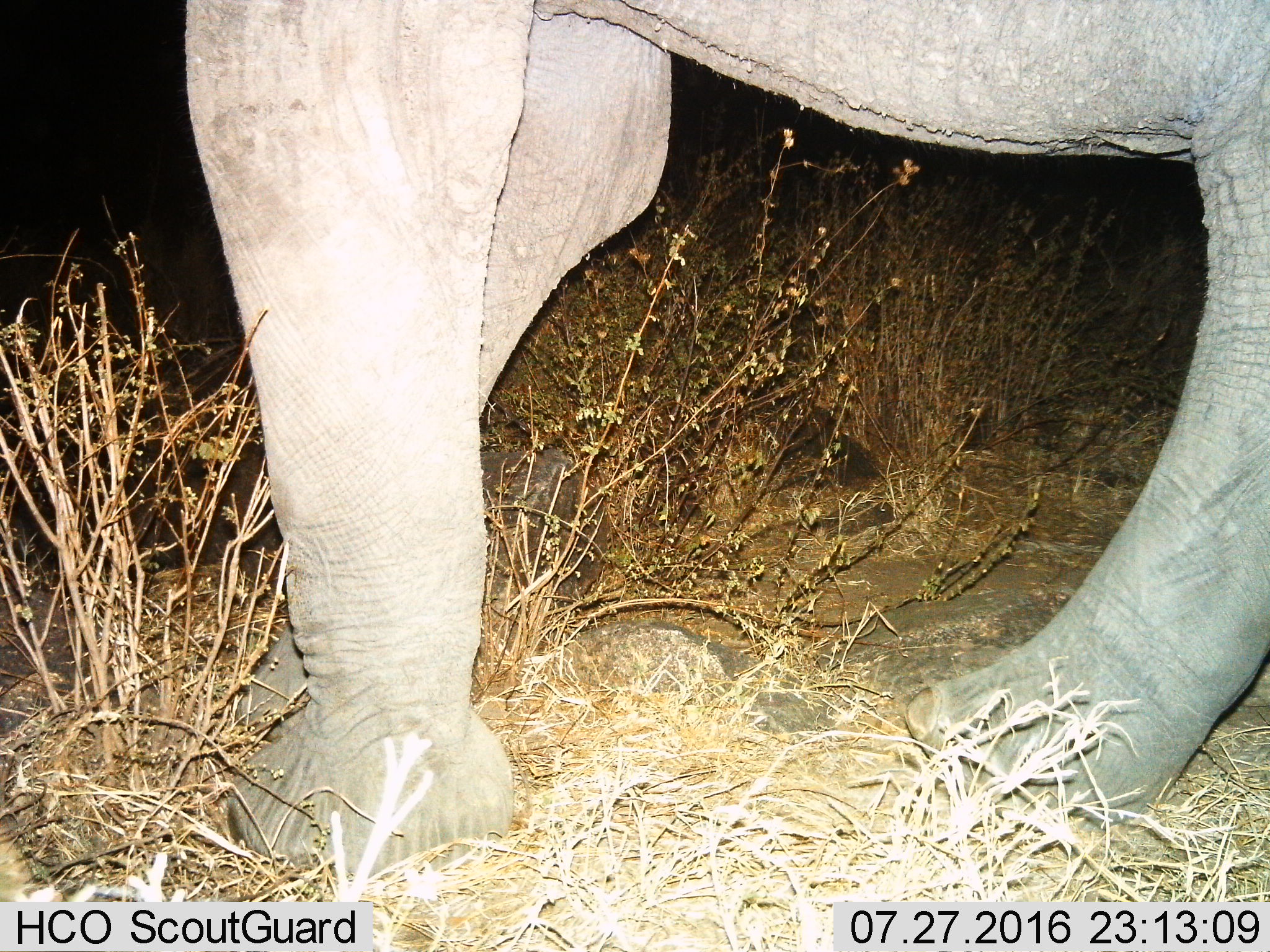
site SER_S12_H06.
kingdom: Animalia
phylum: Chordata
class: Mammalia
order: Proboscidea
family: Elephantidae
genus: Loxodonta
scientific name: Loxodonta africana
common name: african bush elephant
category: elephant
Elephant (african bush elephant) (Loxodonta africana), count 1. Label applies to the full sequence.